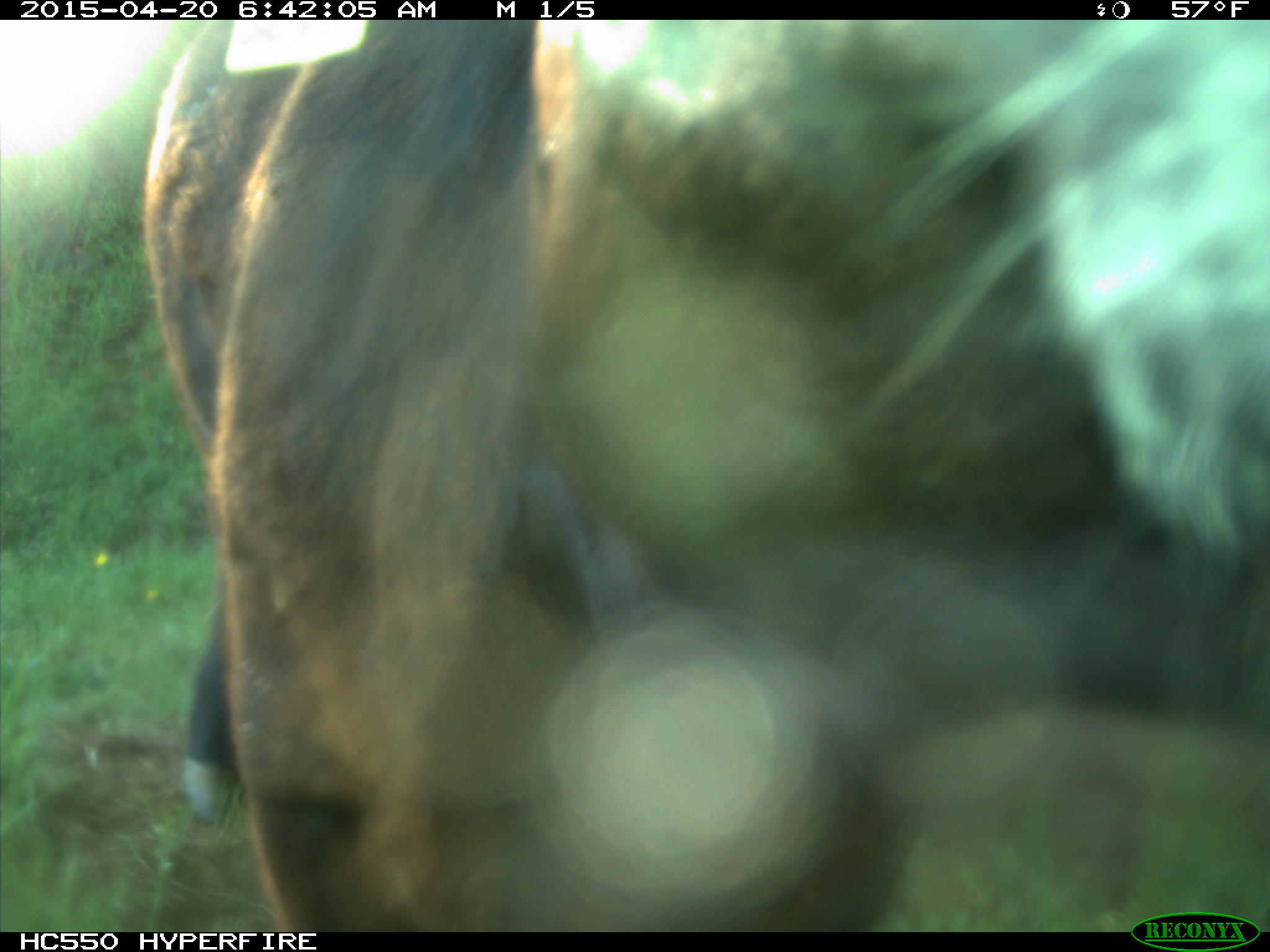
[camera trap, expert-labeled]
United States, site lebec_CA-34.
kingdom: Animalia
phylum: Chordata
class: Mammalia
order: Artiodactyla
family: Bovidae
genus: Bos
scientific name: Bos taurus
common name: domestic cow